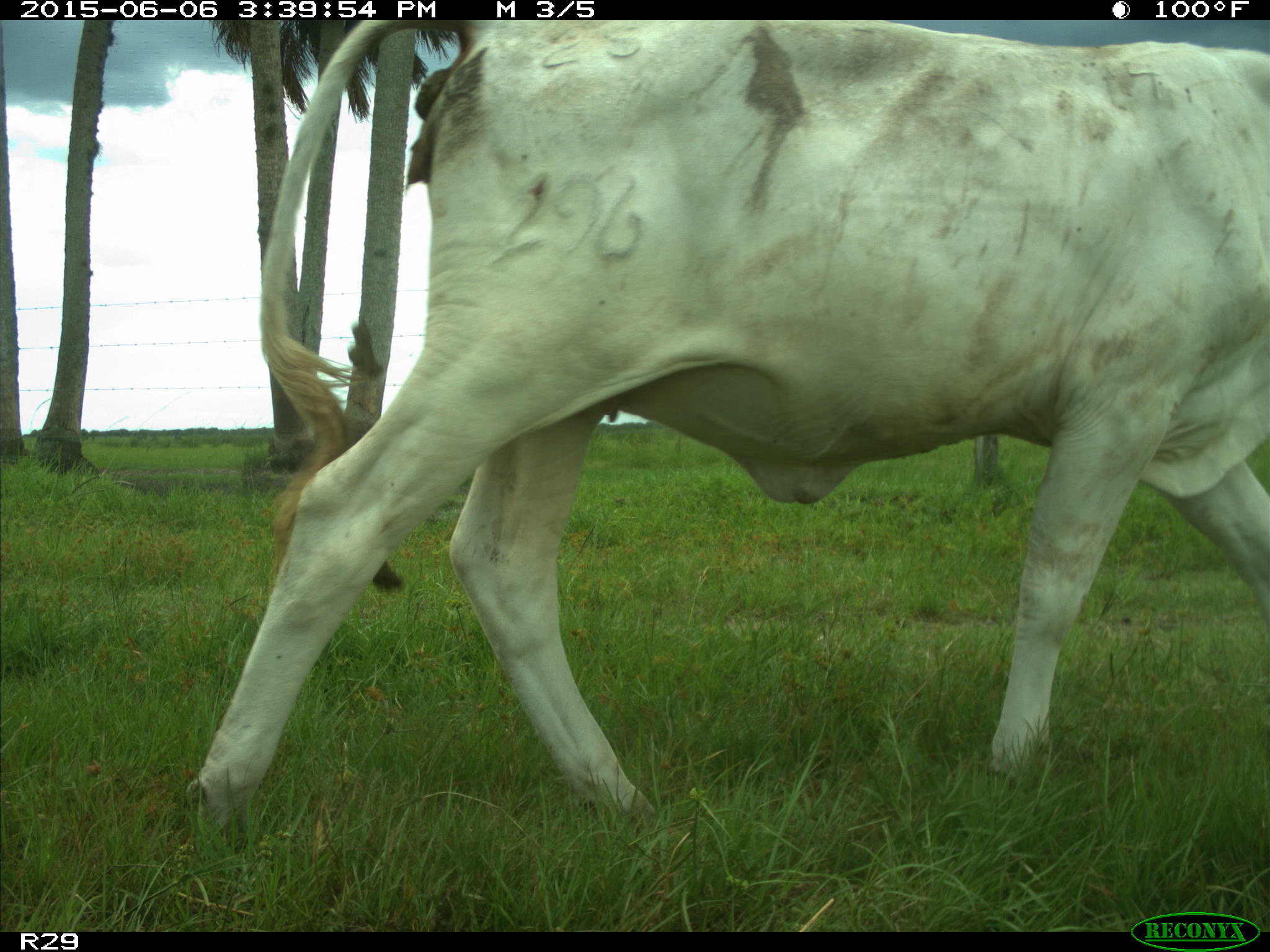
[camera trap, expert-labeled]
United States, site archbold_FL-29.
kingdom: Animalia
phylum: Chordata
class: Mammalia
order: Artiodactyla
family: Bovidae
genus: Bos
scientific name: Bos taurus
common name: domestic cow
Bos taurus (domestic cow).